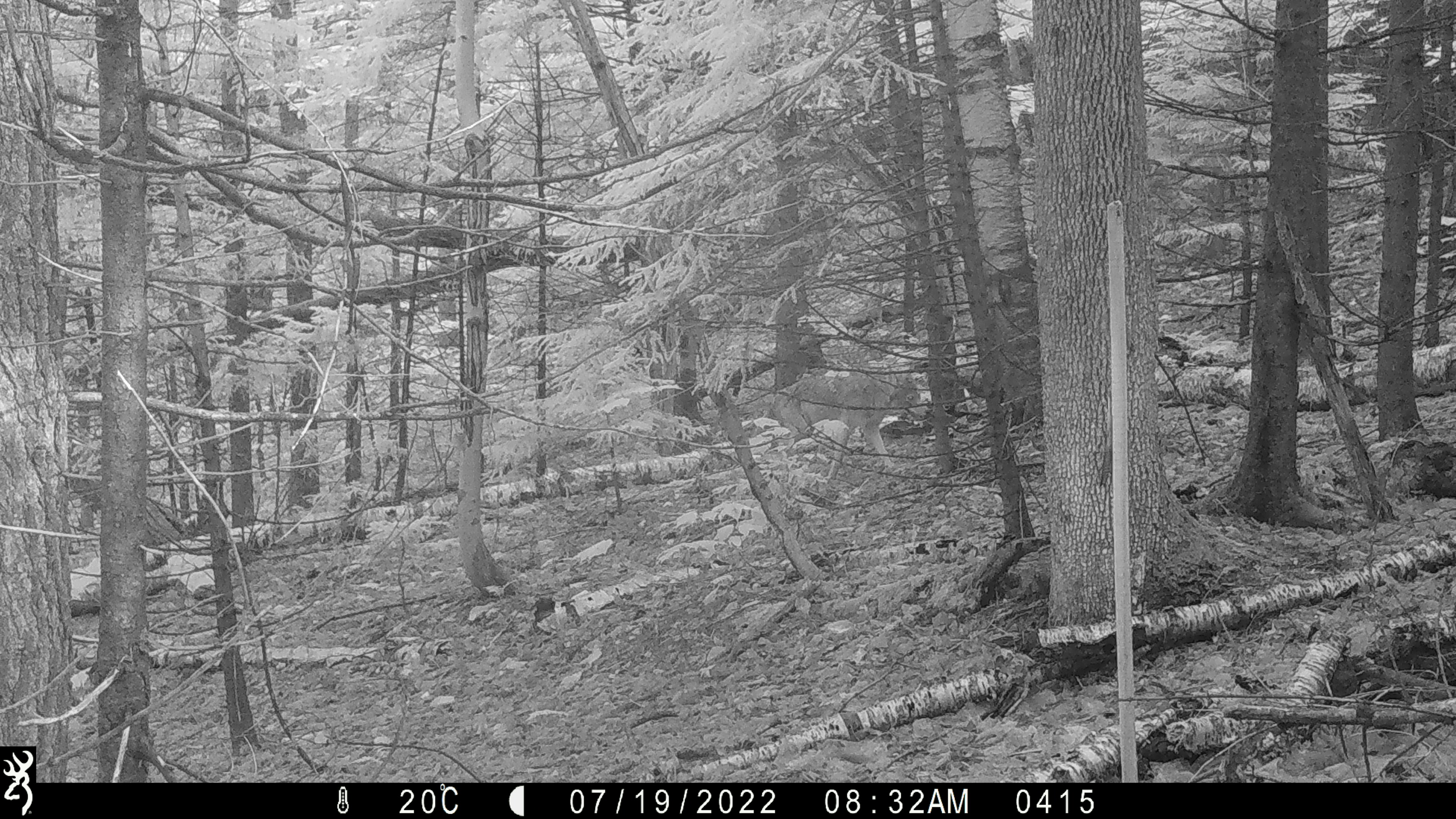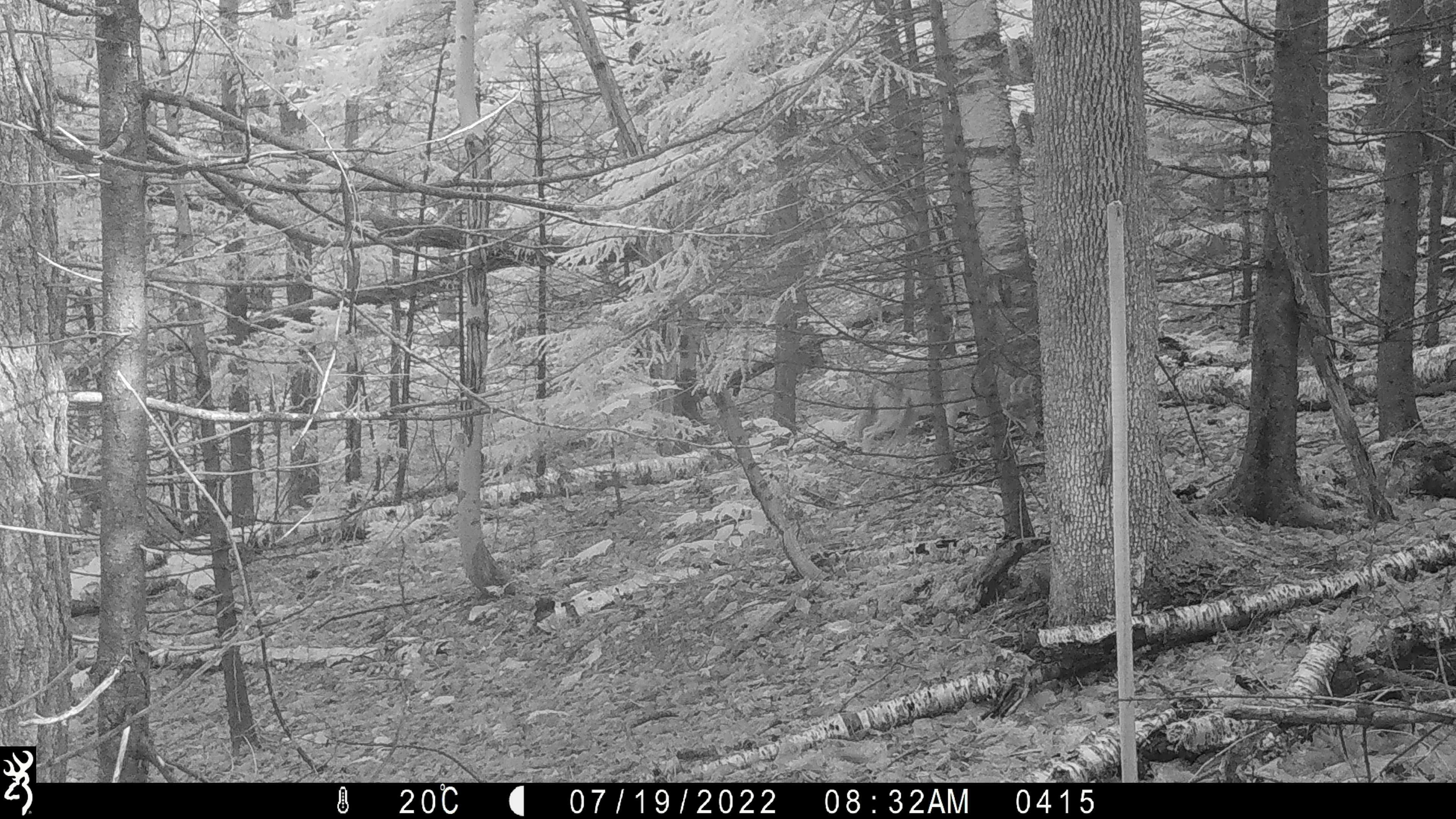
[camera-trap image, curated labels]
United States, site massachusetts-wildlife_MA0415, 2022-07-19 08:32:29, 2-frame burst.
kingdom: Animalia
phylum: Chordata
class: Mammalia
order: Carnivora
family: Canidae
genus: Canis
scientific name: Canis latrans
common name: coyote